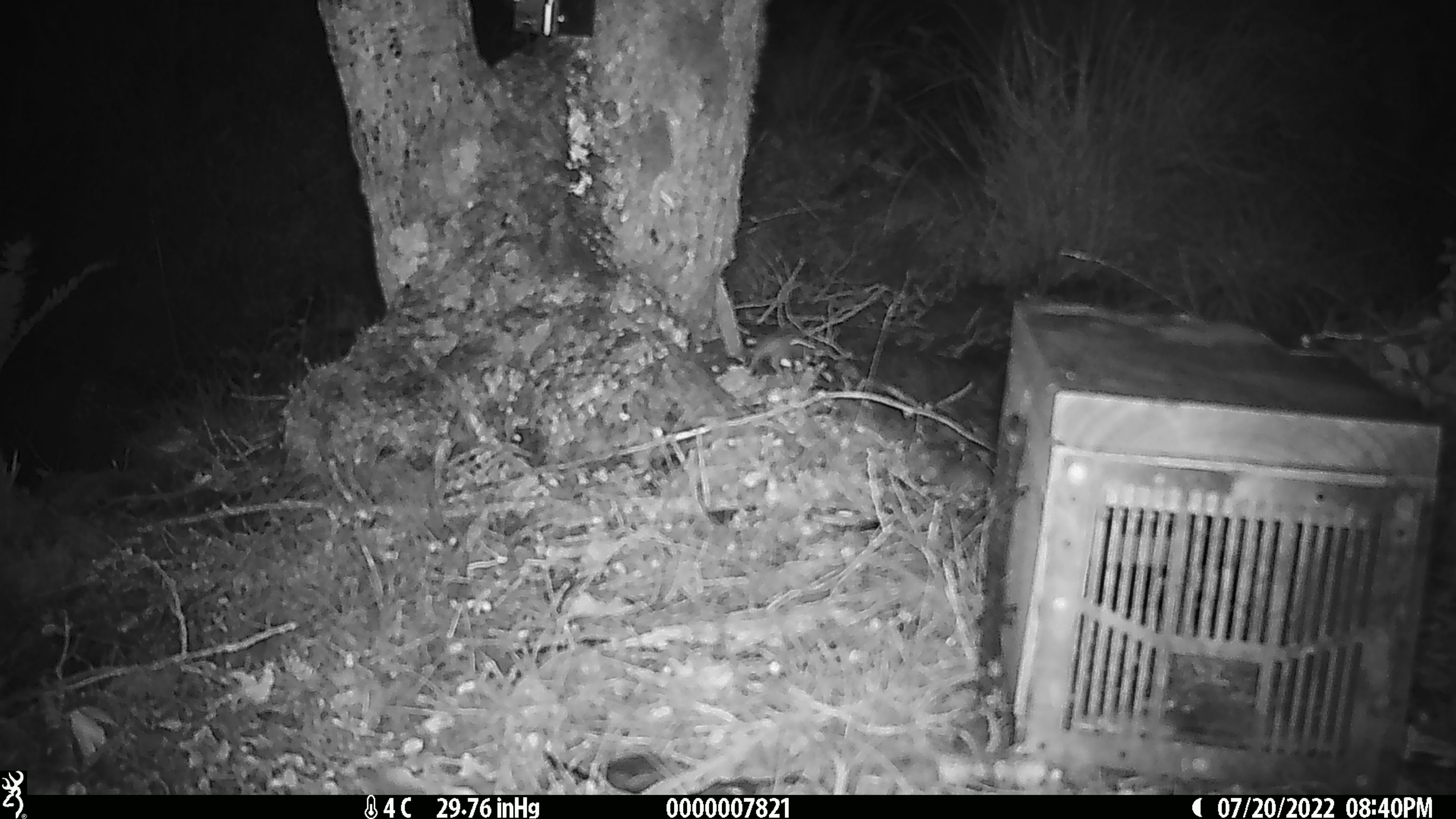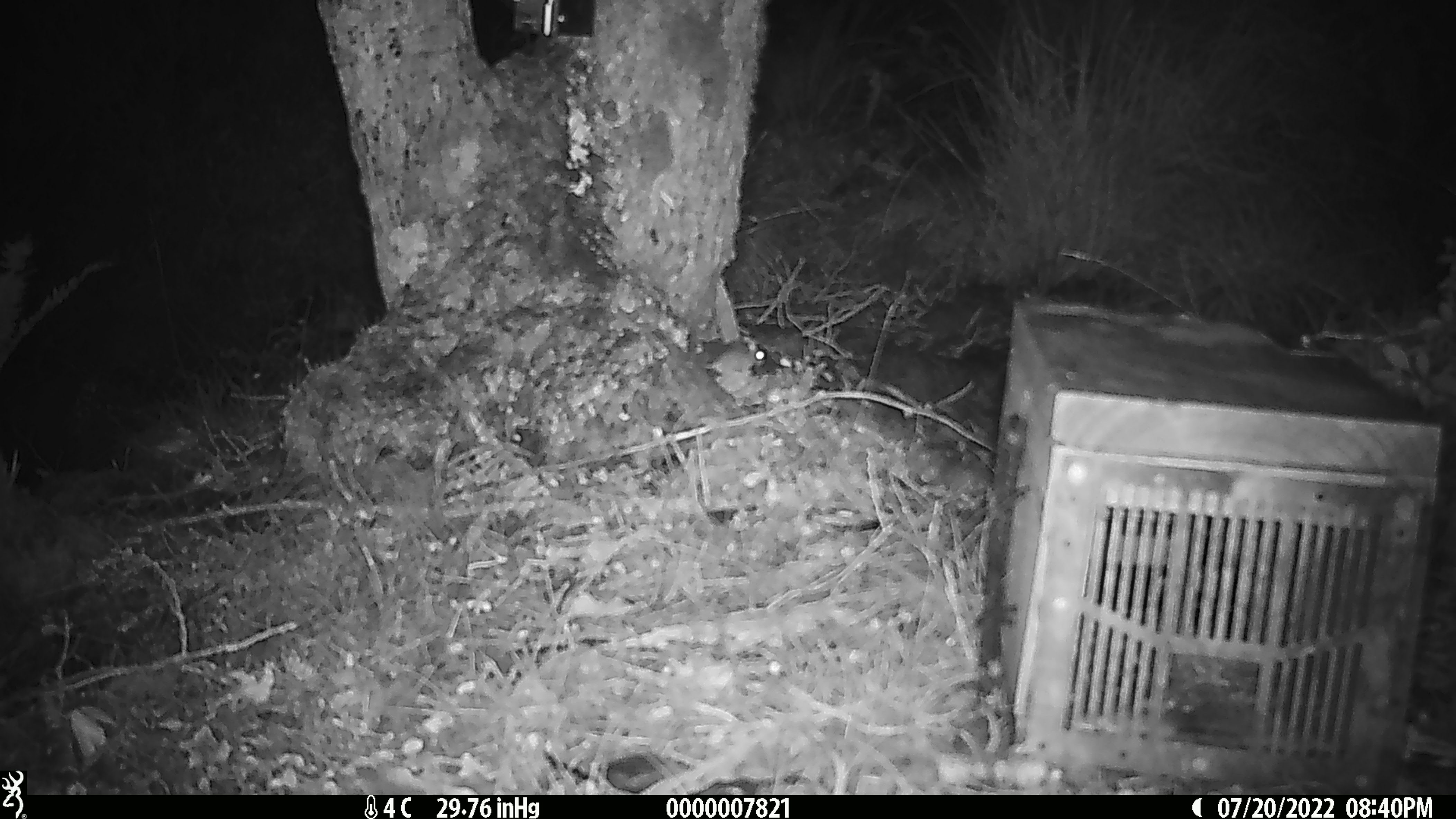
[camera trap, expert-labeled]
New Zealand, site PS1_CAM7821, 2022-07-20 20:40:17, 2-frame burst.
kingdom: Animalia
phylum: Chordata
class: Mammalia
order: Rodentia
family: Muridae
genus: Mus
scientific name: Mus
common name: mouse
Mouse (Mus).